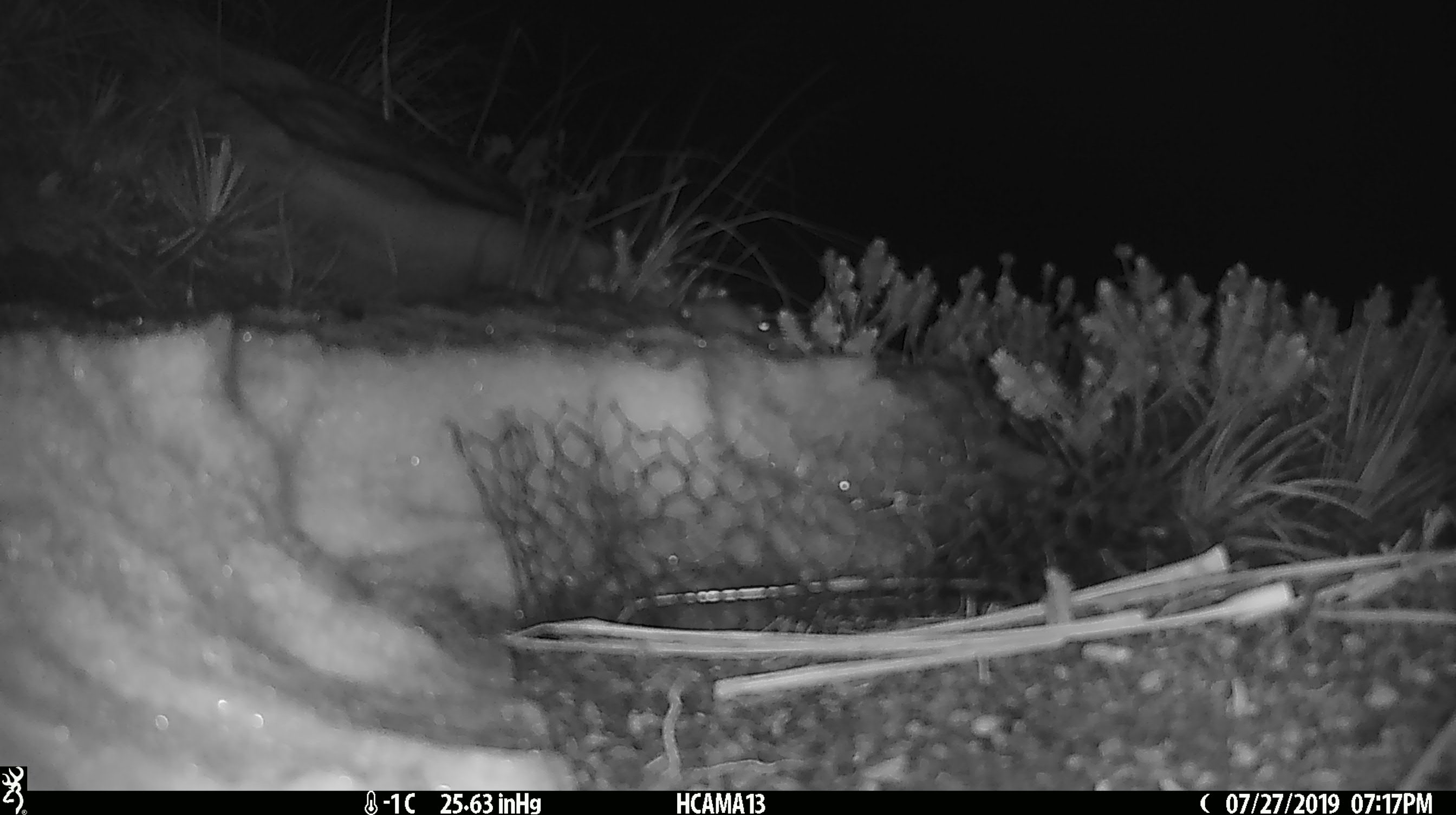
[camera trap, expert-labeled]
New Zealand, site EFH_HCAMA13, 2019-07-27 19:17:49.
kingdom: Animalia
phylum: Chordata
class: Mammalia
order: Rodentia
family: Muridae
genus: Mus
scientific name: Mus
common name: mouse